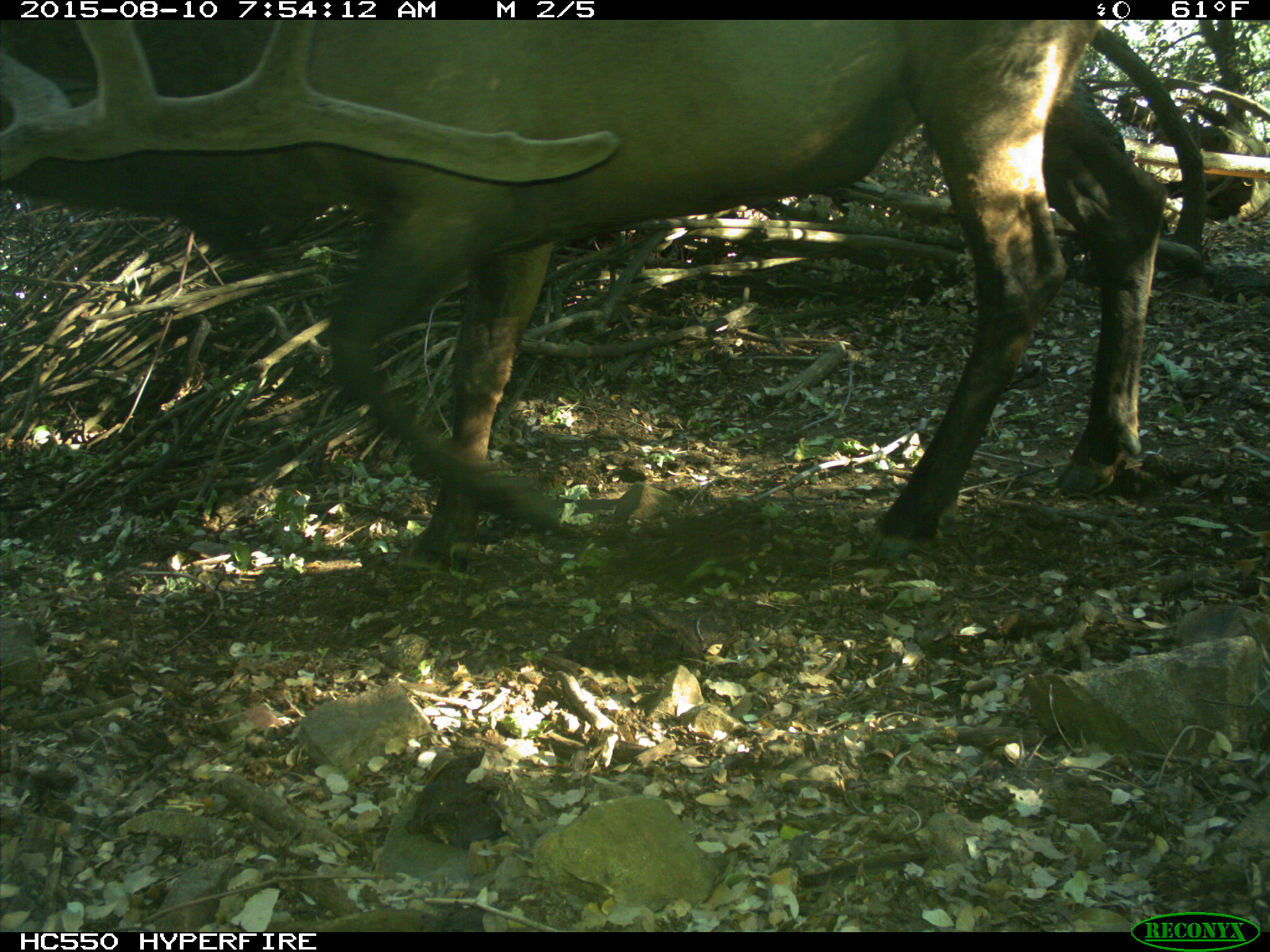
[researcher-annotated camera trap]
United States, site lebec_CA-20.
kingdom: Animalia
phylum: Chordata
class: Mammalia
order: Artiodactyla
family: Cervidae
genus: Cervus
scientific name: Cervus canadensis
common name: elk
Cervus canadensis (elk).